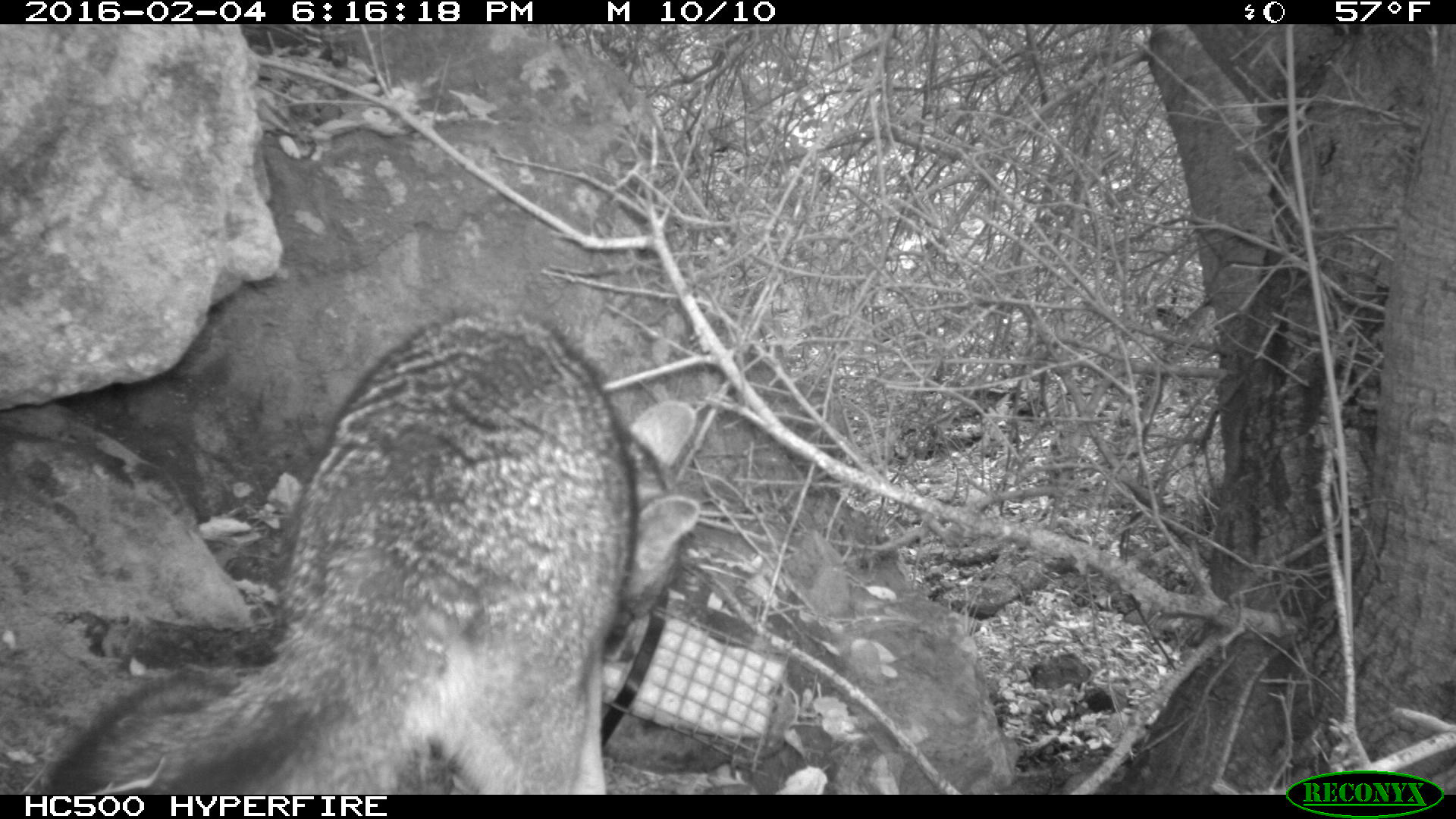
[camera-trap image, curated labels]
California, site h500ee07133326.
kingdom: Animalia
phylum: Chordata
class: Mammalia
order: Carnivora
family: Canidae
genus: Urocyon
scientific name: Urocyon littoralis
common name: island fox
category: fox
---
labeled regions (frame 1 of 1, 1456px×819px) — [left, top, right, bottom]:
fox: [50, 311, 698, 795]